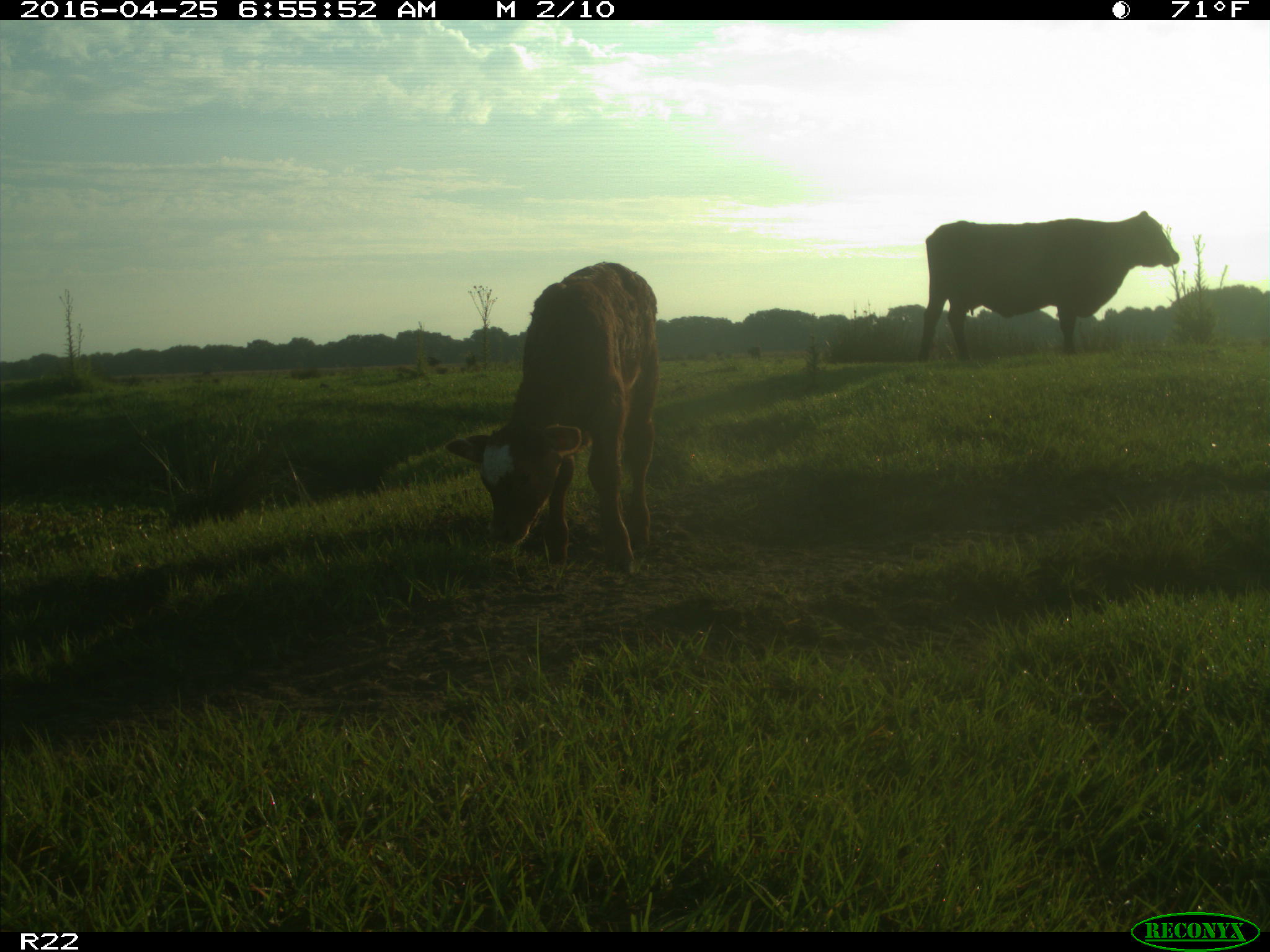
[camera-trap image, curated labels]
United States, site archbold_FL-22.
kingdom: Animalia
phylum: Chordata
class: Mammalia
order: Artiodactyla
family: Bovidae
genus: Bos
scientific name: Bos taurus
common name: domestic cow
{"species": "Bos taurus (domestic cow)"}